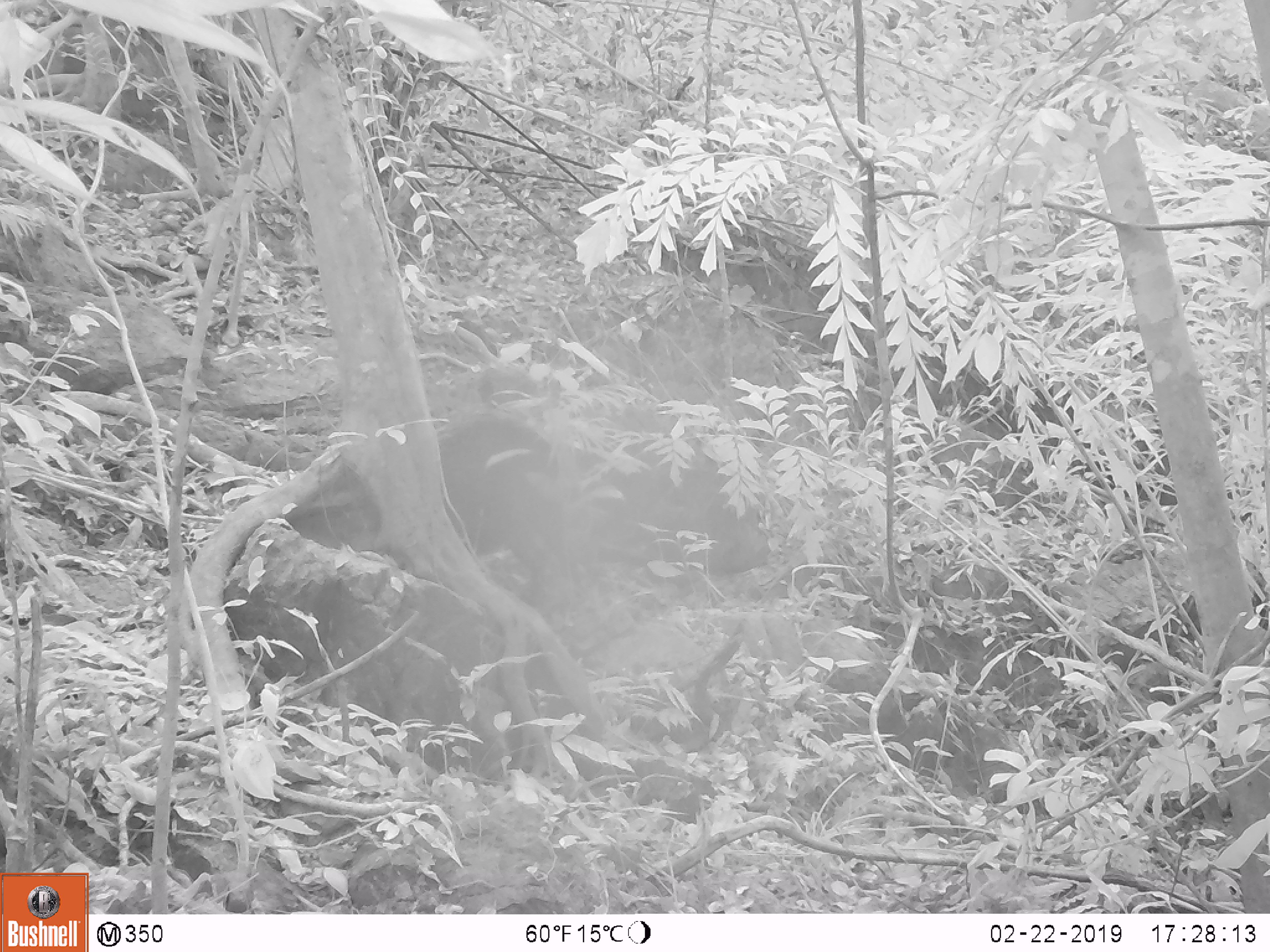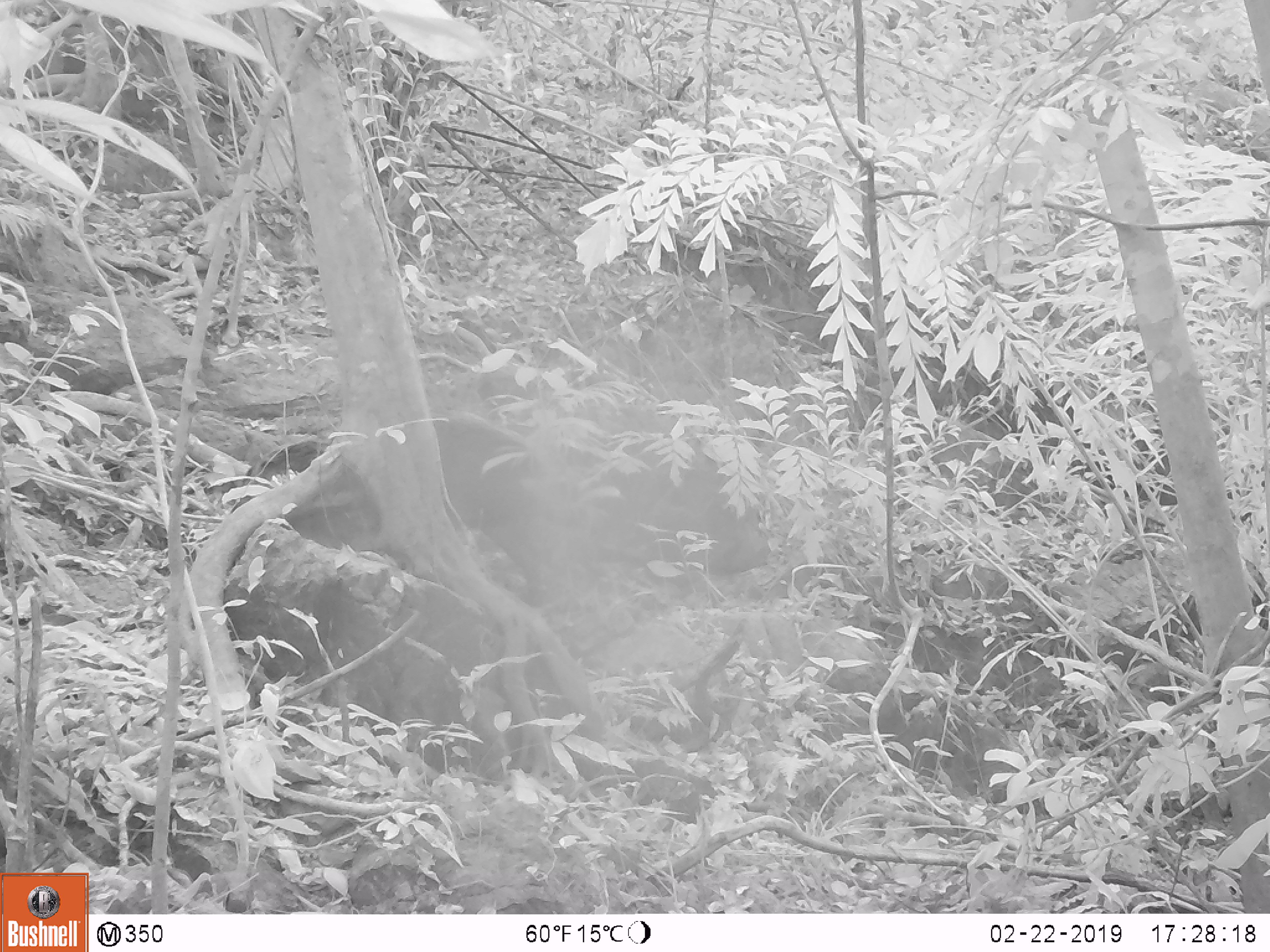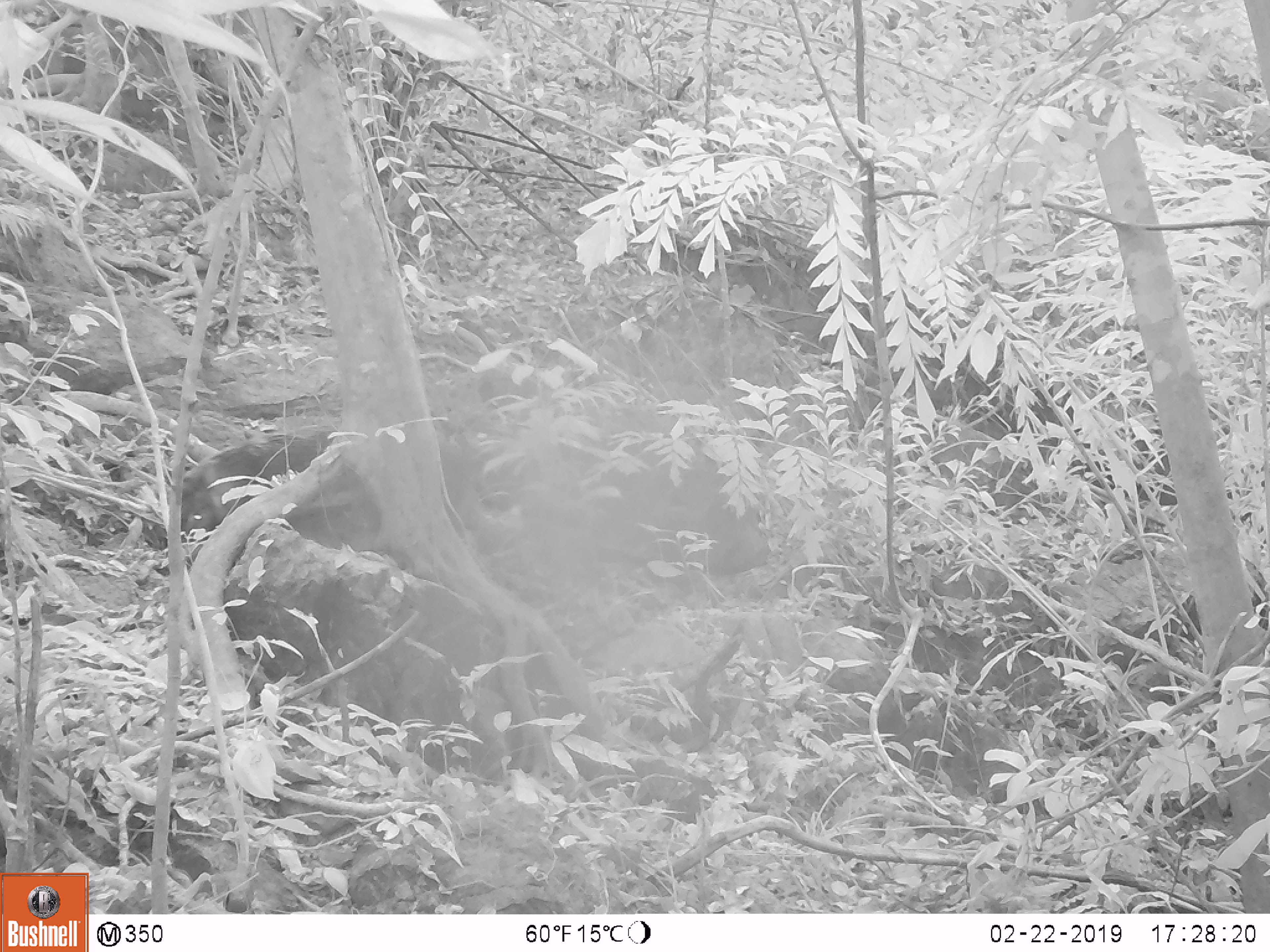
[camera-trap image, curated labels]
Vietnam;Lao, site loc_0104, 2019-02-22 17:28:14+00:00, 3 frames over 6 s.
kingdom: Animalia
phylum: Chordata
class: Mammalia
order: Artiodactyla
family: Suidae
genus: Sus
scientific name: Sus scrofa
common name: eurasian wild pig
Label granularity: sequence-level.